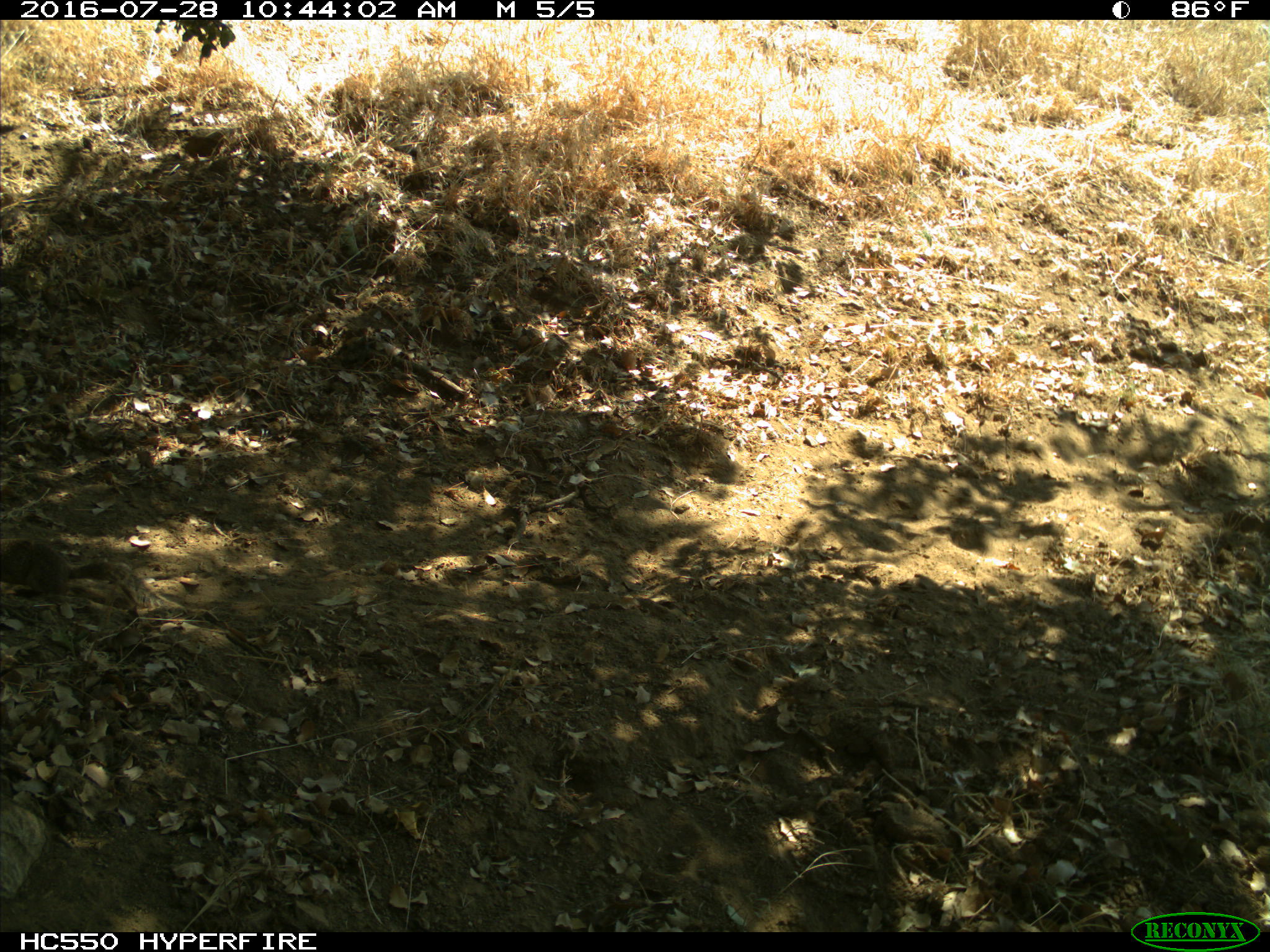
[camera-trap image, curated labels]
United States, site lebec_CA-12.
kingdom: Animalia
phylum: Chordata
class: Mammalia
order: Rodentia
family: Sciuridae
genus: Otospermophilus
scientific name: Otospermophilus beecheyi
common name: california ground squirrel